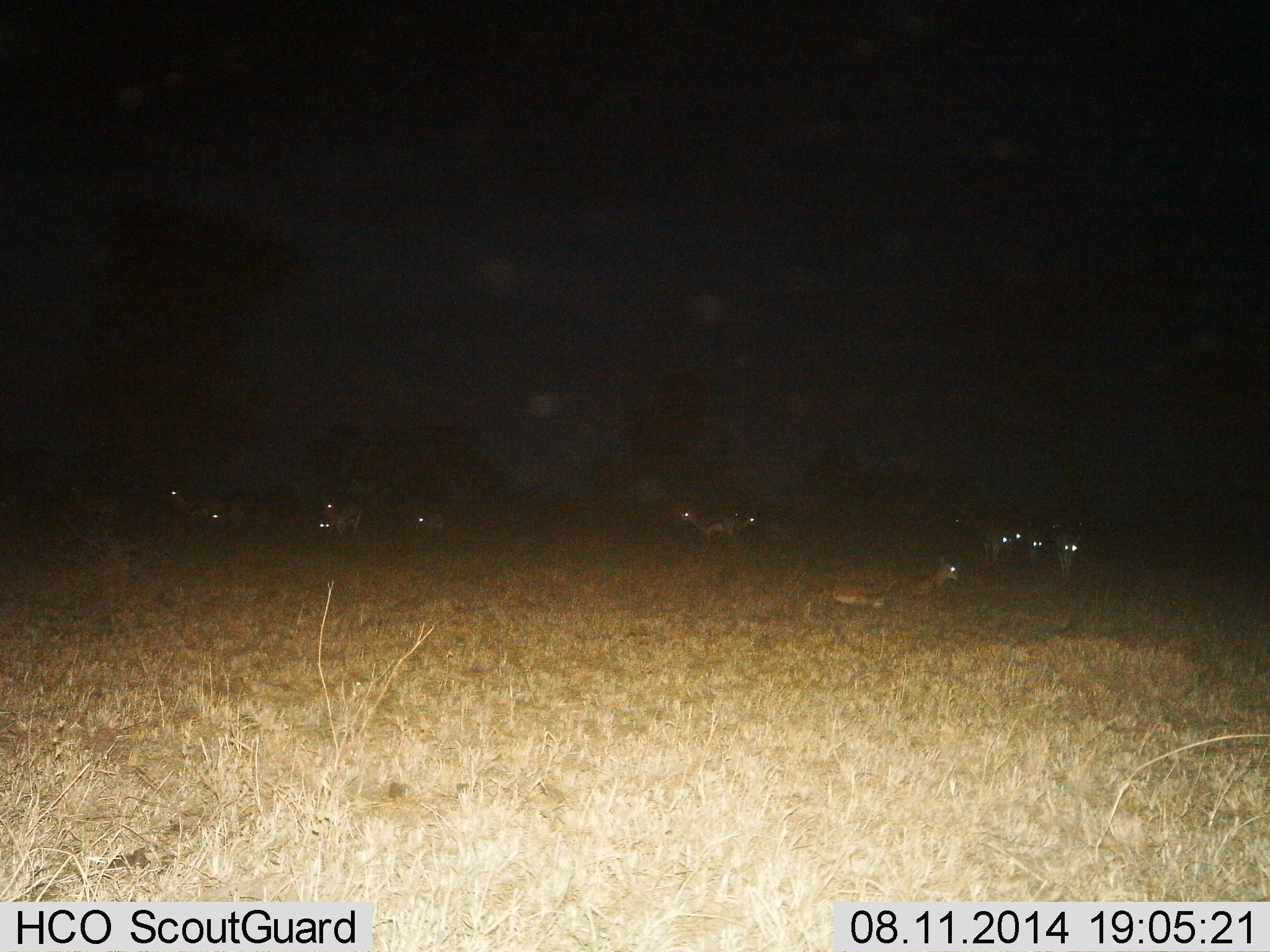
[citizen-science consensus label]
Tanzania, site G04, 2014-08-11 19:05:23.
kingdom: Animalia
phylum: Chordata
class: Mammalia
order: Artiodactyla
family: Bovidae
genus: Eudorcas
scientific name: Eudorcas thomsonii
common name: thomson's gazelle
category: gazellethomsons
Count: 11-50.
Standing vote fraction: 90%.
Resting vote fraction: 80%.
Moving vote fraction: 20%.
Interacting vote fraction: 0%.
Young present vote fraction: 0%.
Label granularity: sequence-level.